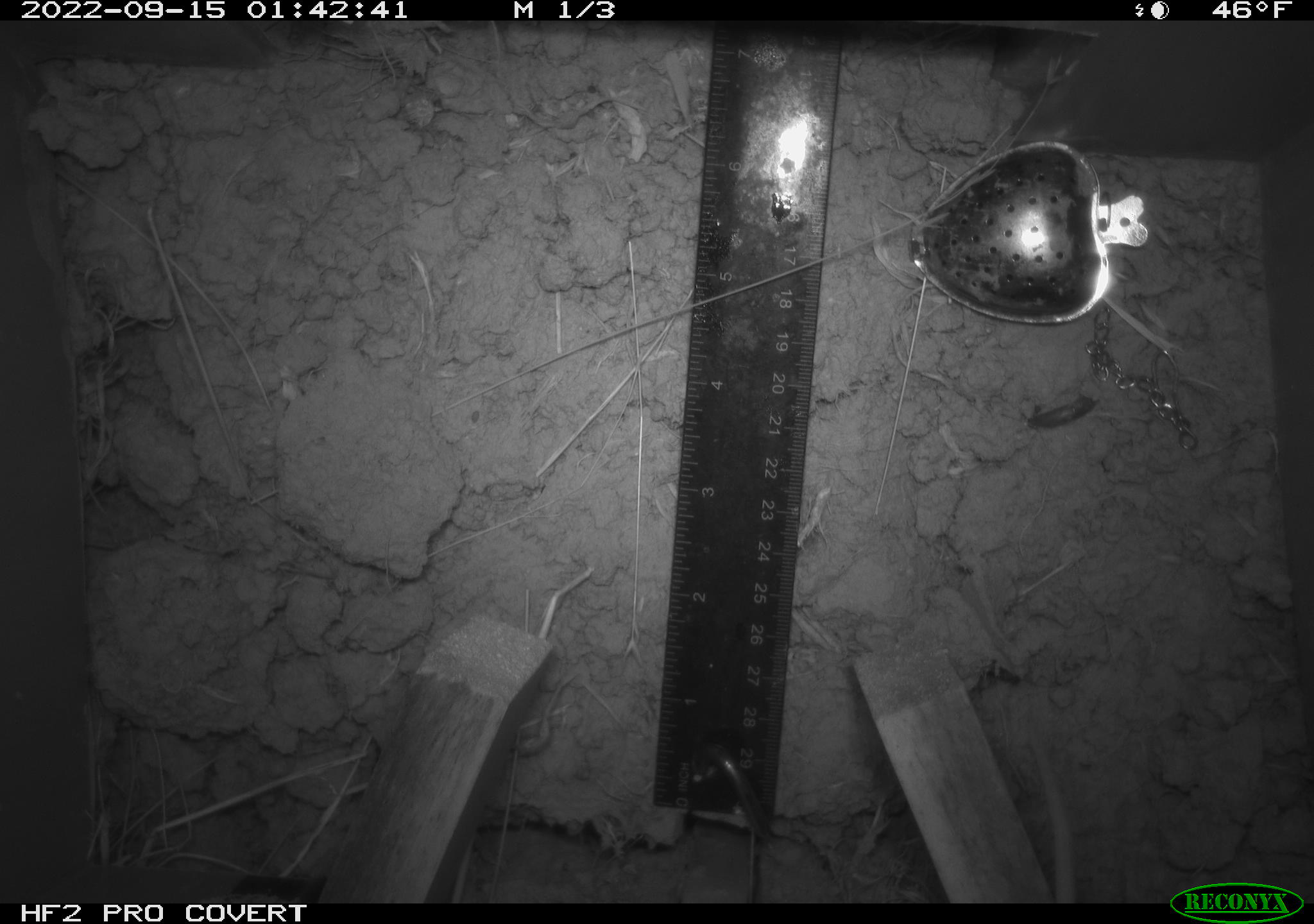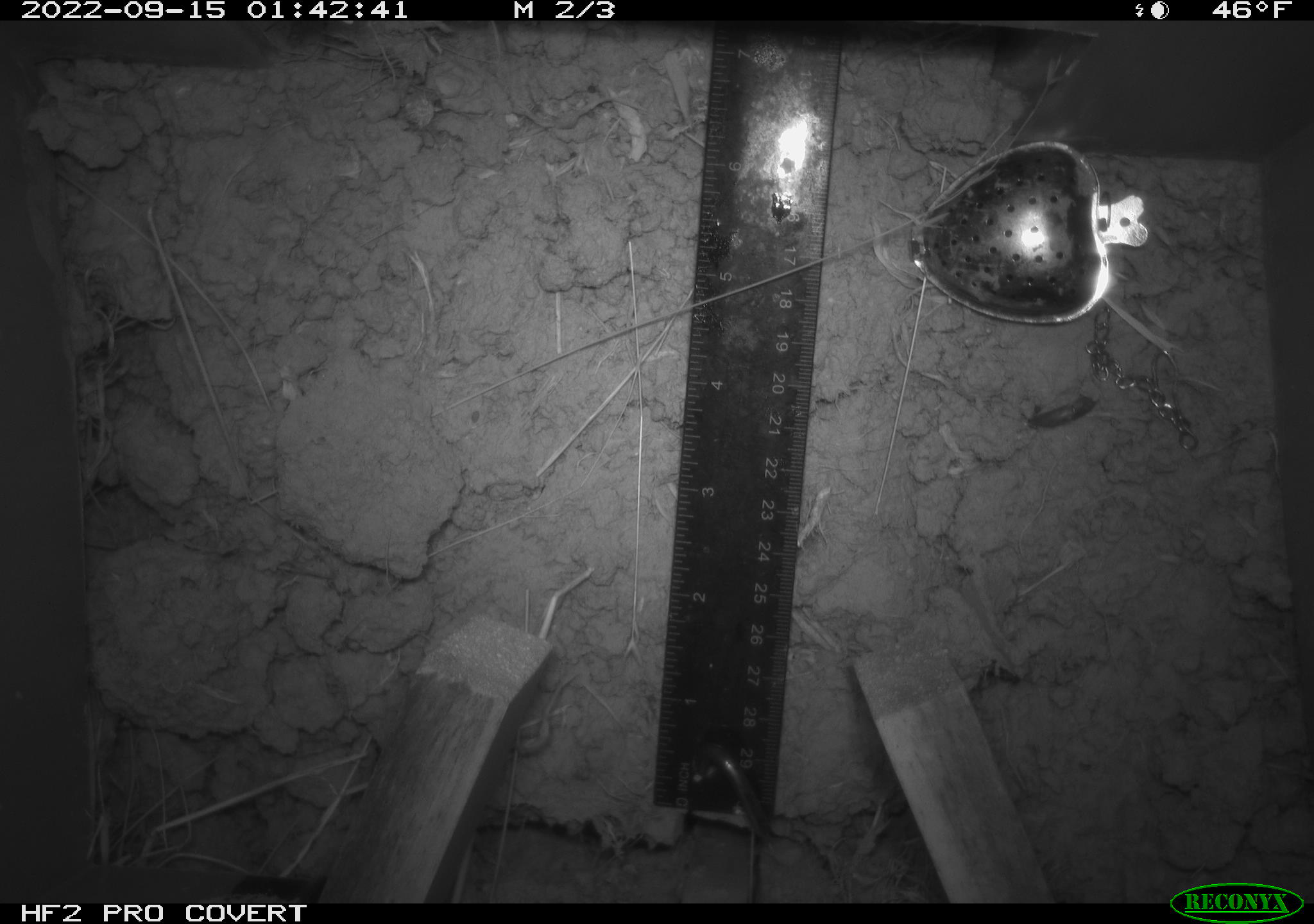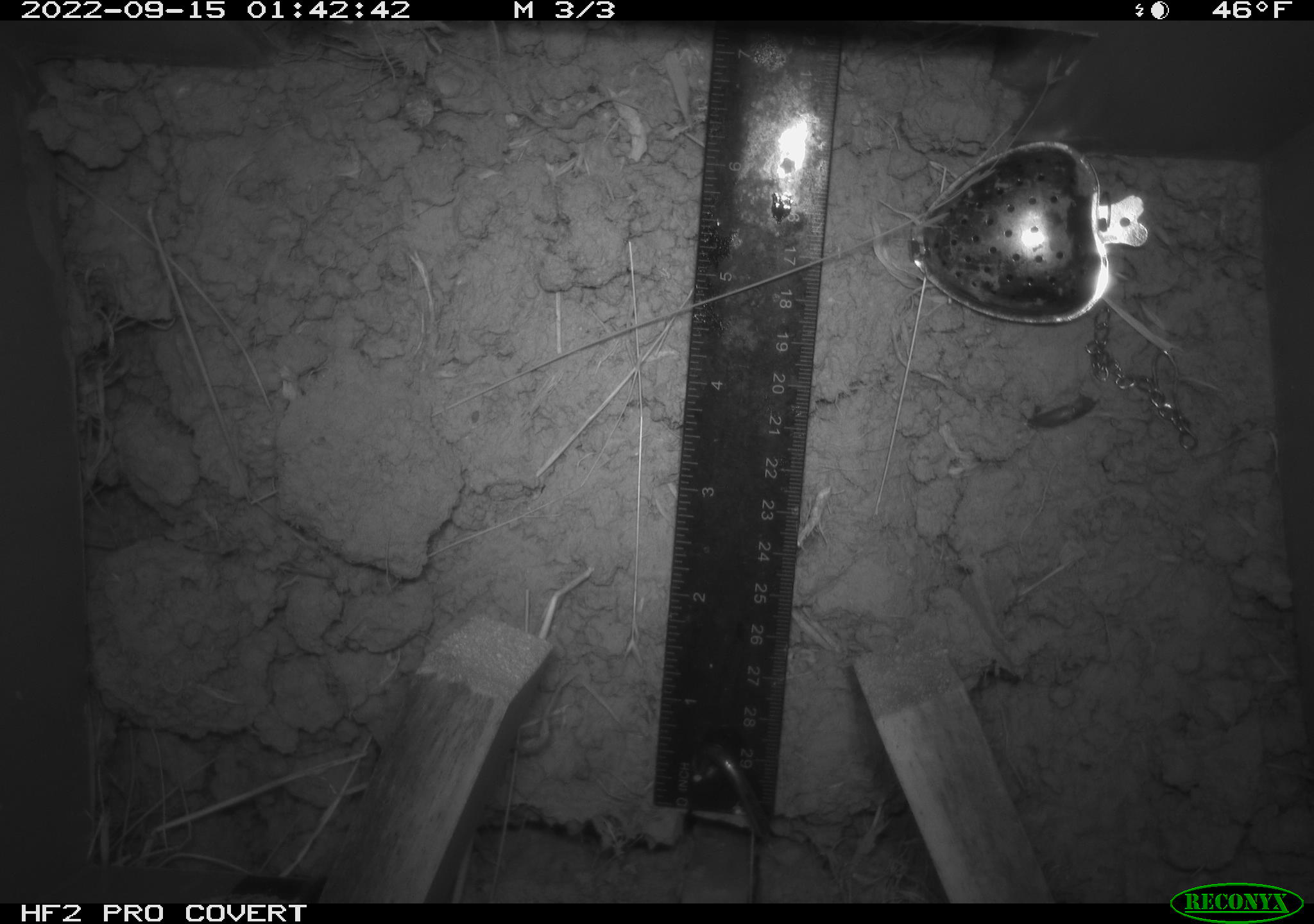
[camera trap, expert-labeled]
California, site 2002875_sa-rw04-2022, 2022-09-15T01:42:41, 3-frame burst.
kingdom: Animalia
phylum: Chordata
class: Mammalia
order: Rodentia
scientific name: Rodentia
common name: mouse species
Mouse species (Rodentia).